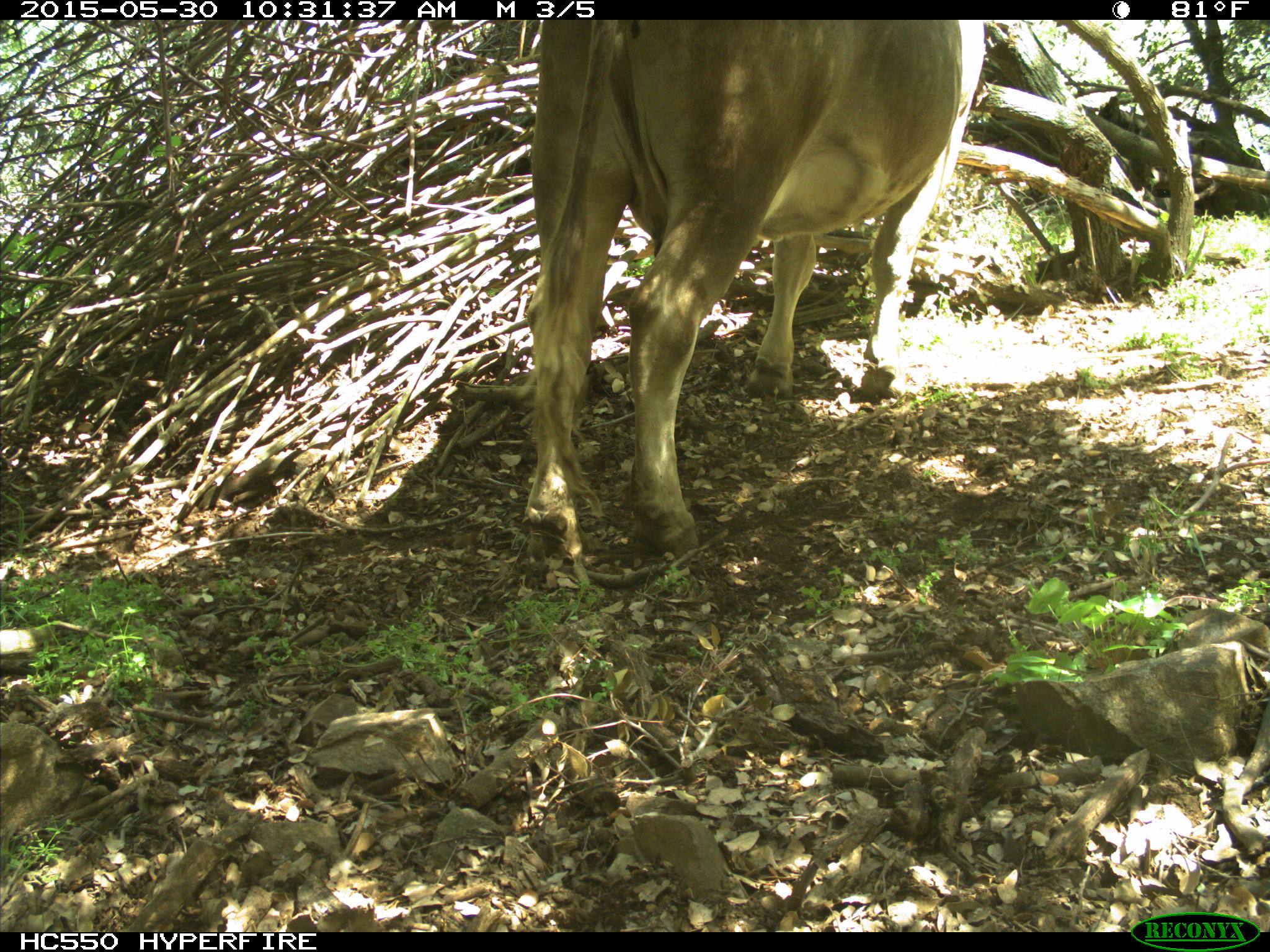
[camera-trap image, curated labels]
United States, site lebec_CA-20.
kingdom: Animalia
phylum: Chordata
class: Mammalia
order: Artiodactyla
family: Bovidae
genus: Bos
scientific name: Bos taurus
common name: domestic cow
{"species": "Bos taurus (domestic cow)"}